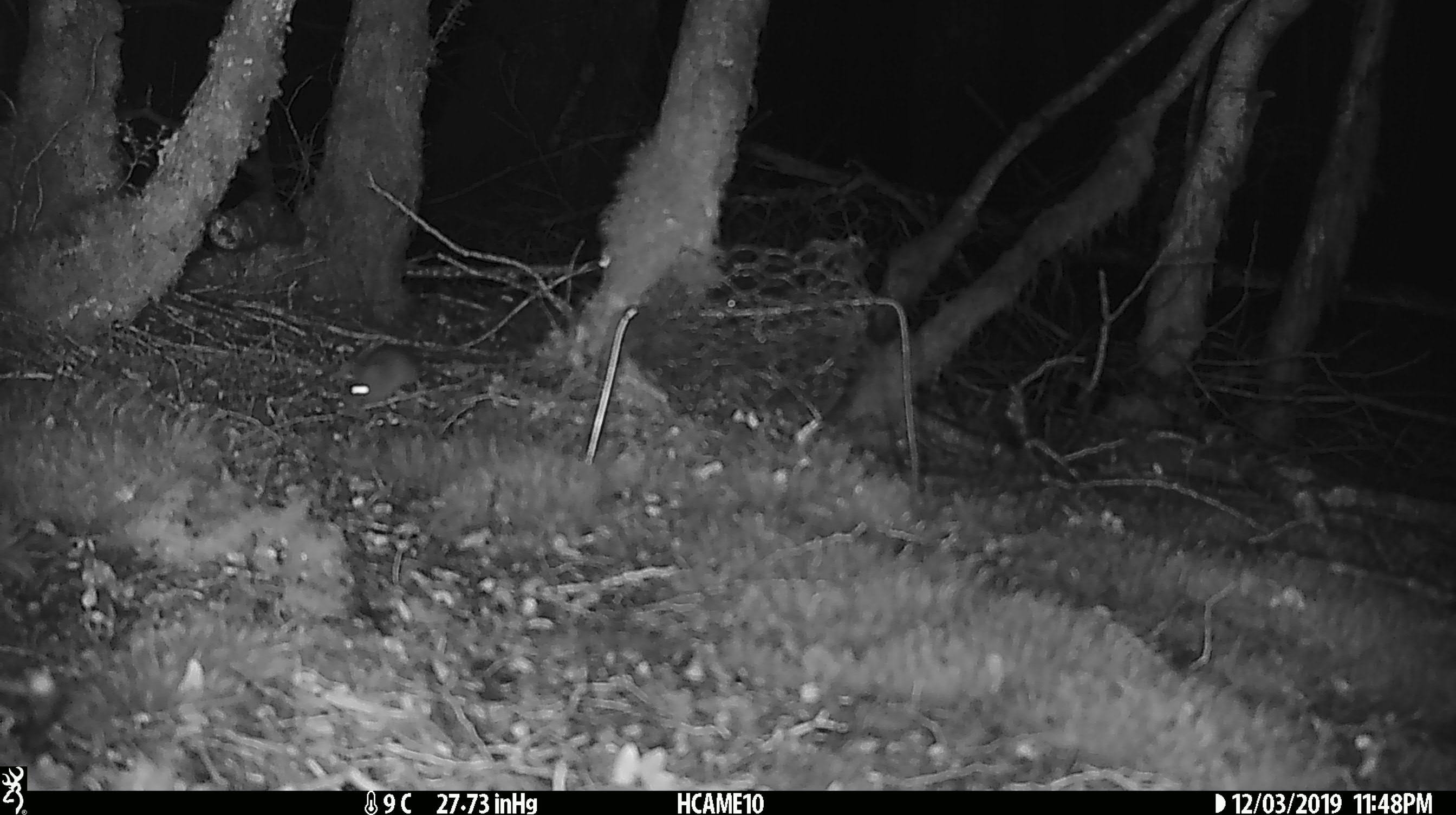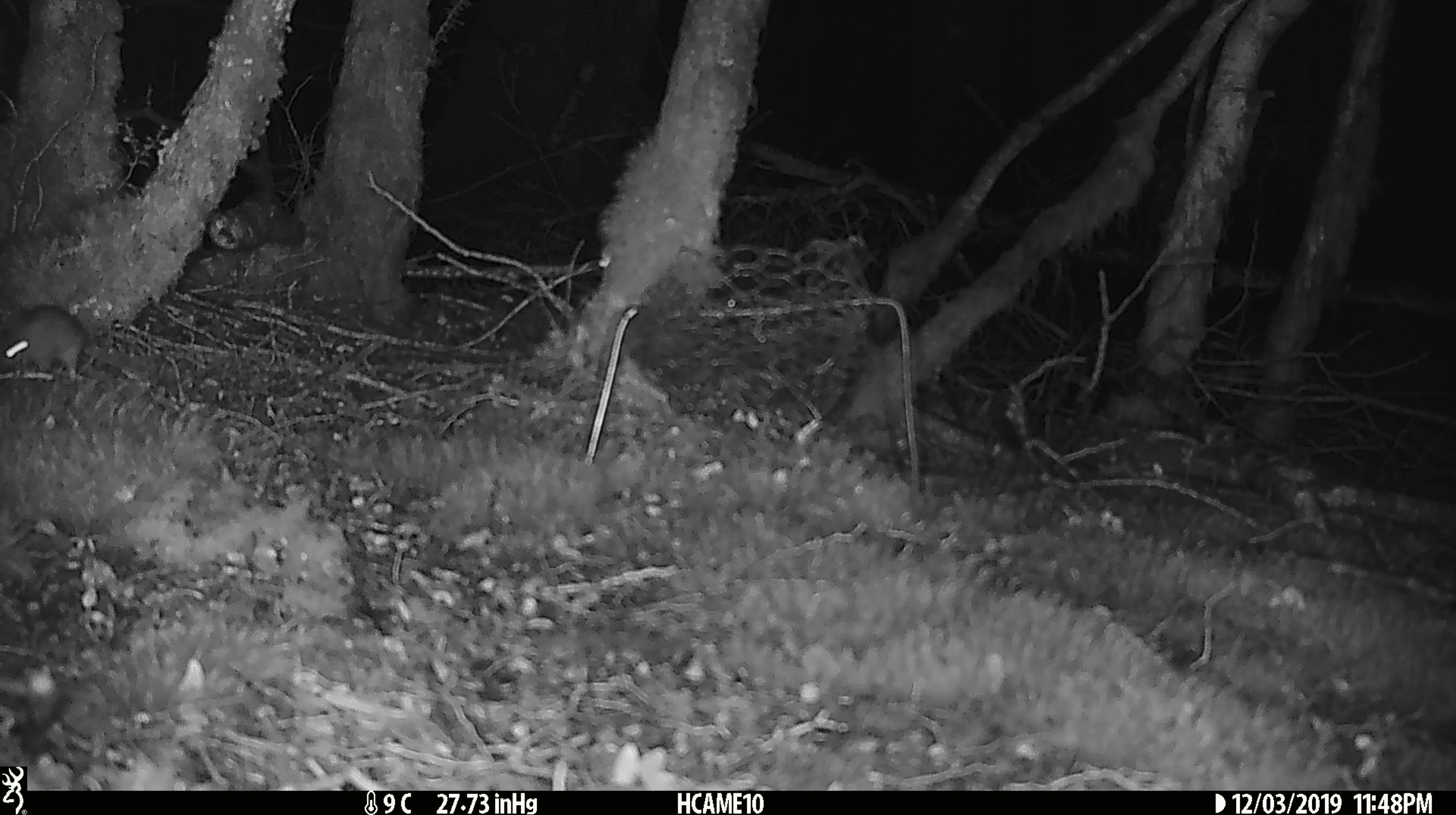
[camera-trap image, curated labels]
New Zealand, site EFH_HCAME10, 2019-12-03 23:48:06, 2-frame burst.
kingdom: Animalia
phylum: Chordata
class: Mammalia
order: Rodentia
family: Muridae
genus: Mus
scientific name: Mus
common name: mouse